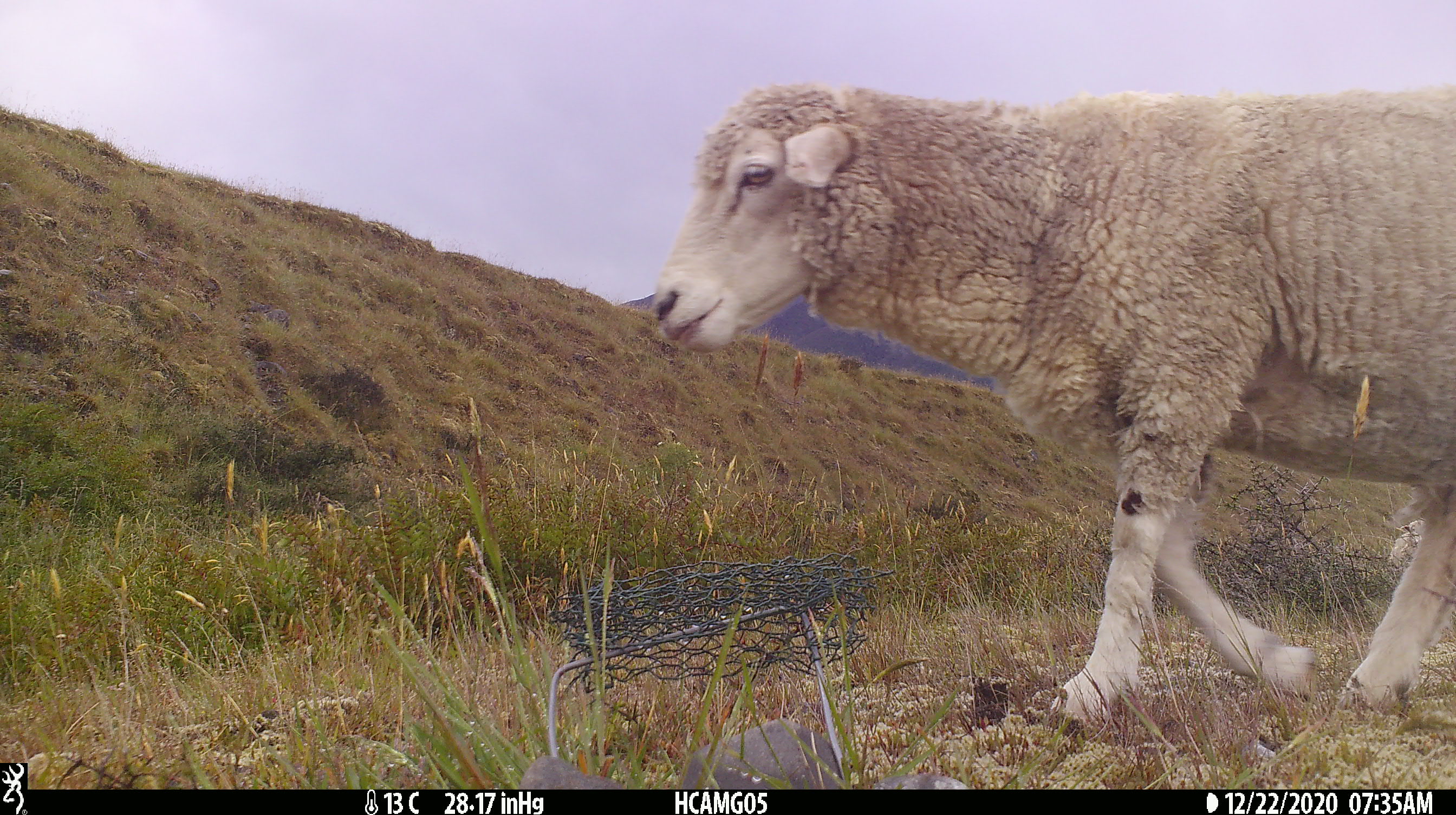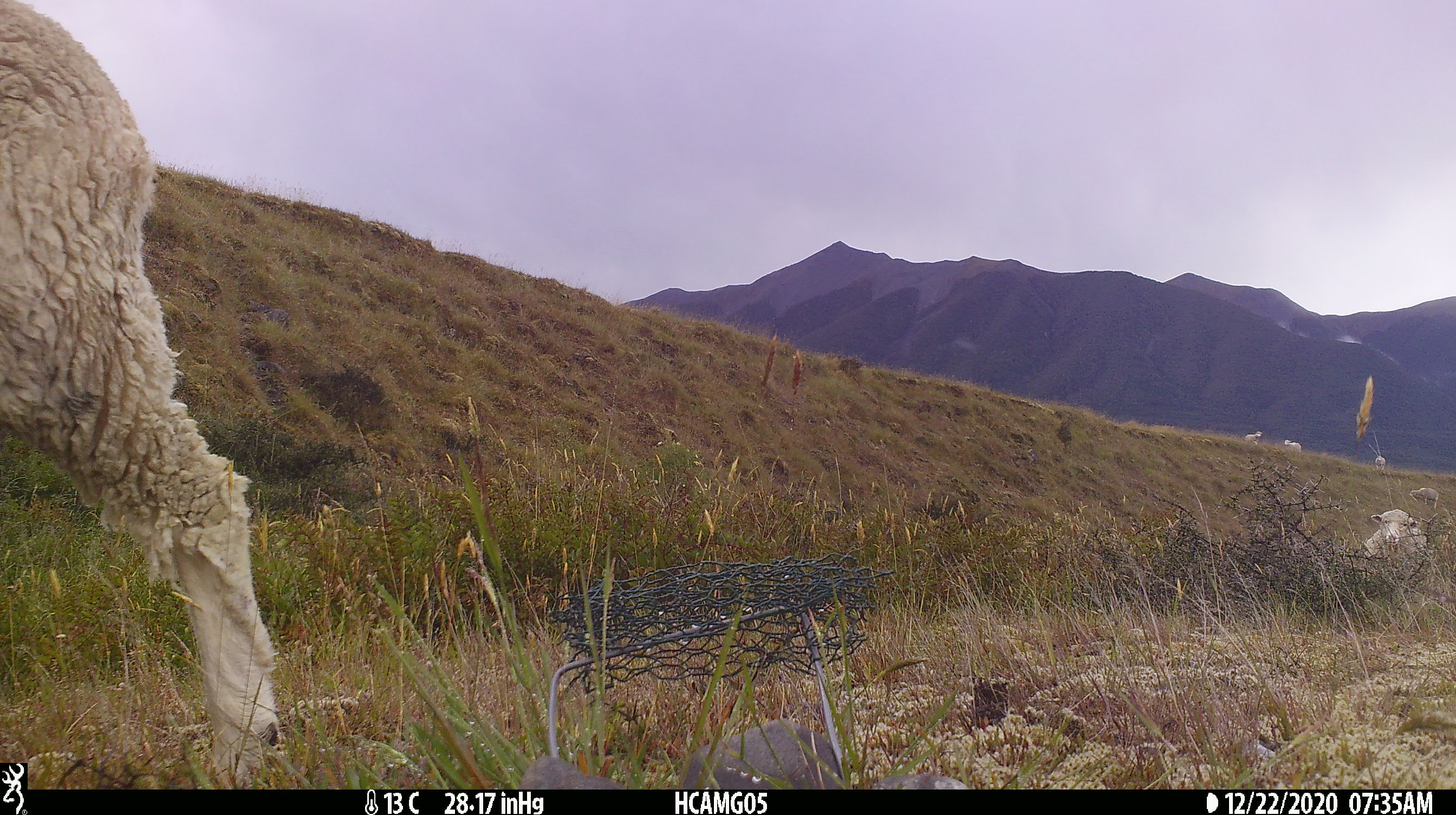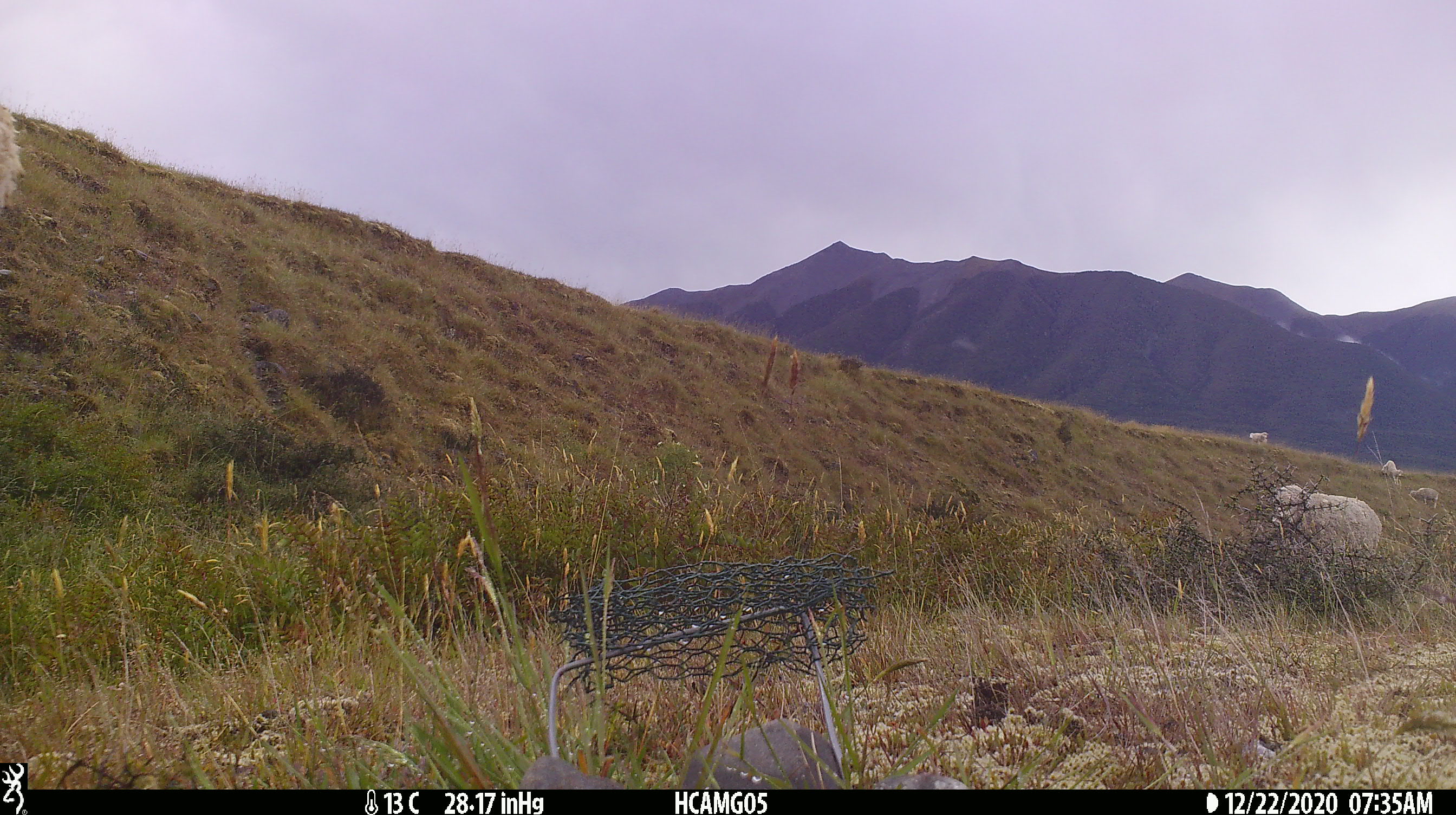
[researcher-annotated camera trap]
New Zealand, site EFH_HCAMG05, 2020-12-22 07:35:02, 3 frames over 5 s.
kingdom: Animalia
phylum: Chordata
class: Mammalia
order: Artiodactyla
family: Bovidae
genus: Ovis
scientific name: Ovis aries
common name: domestic sheep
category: sheep